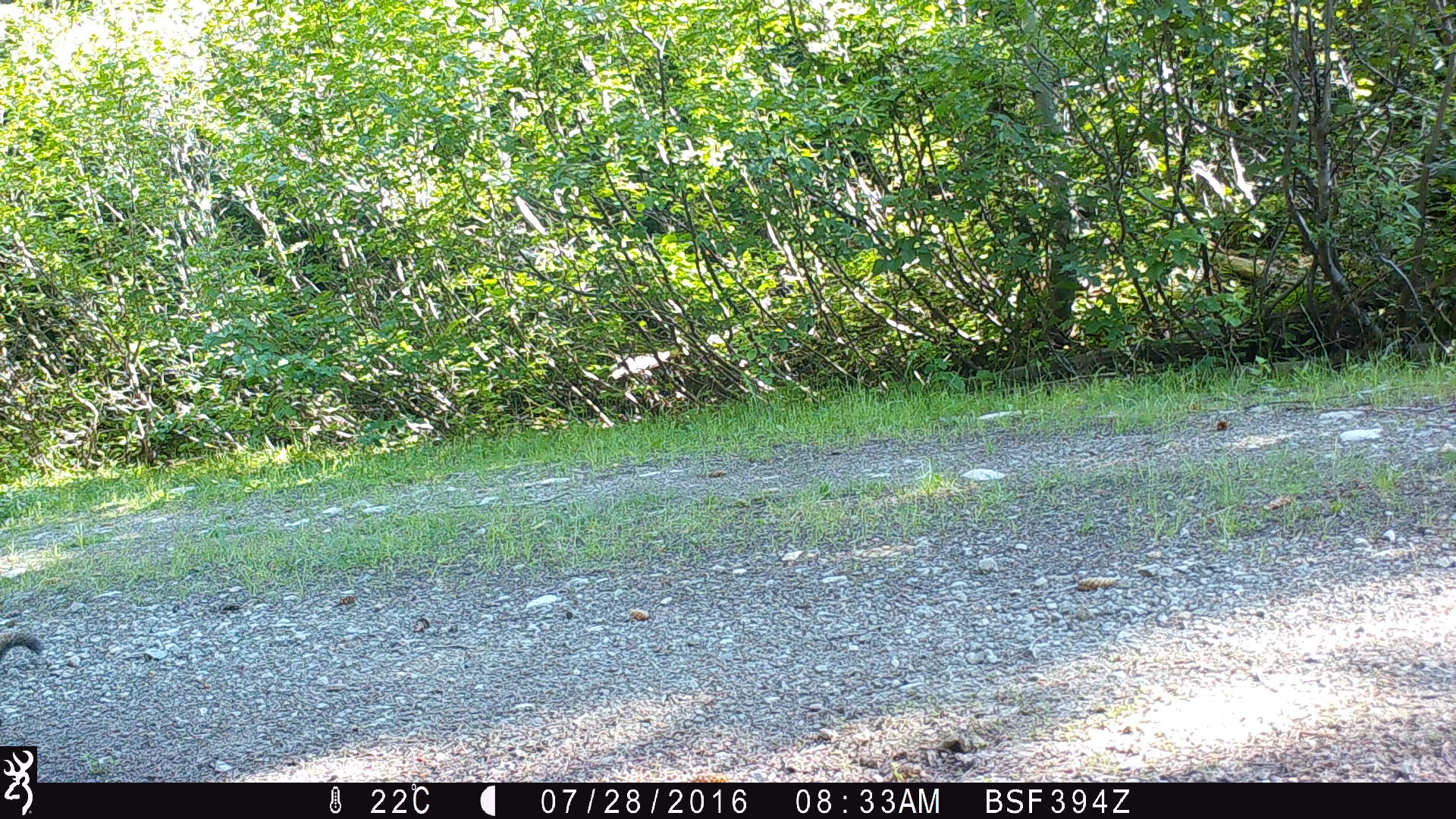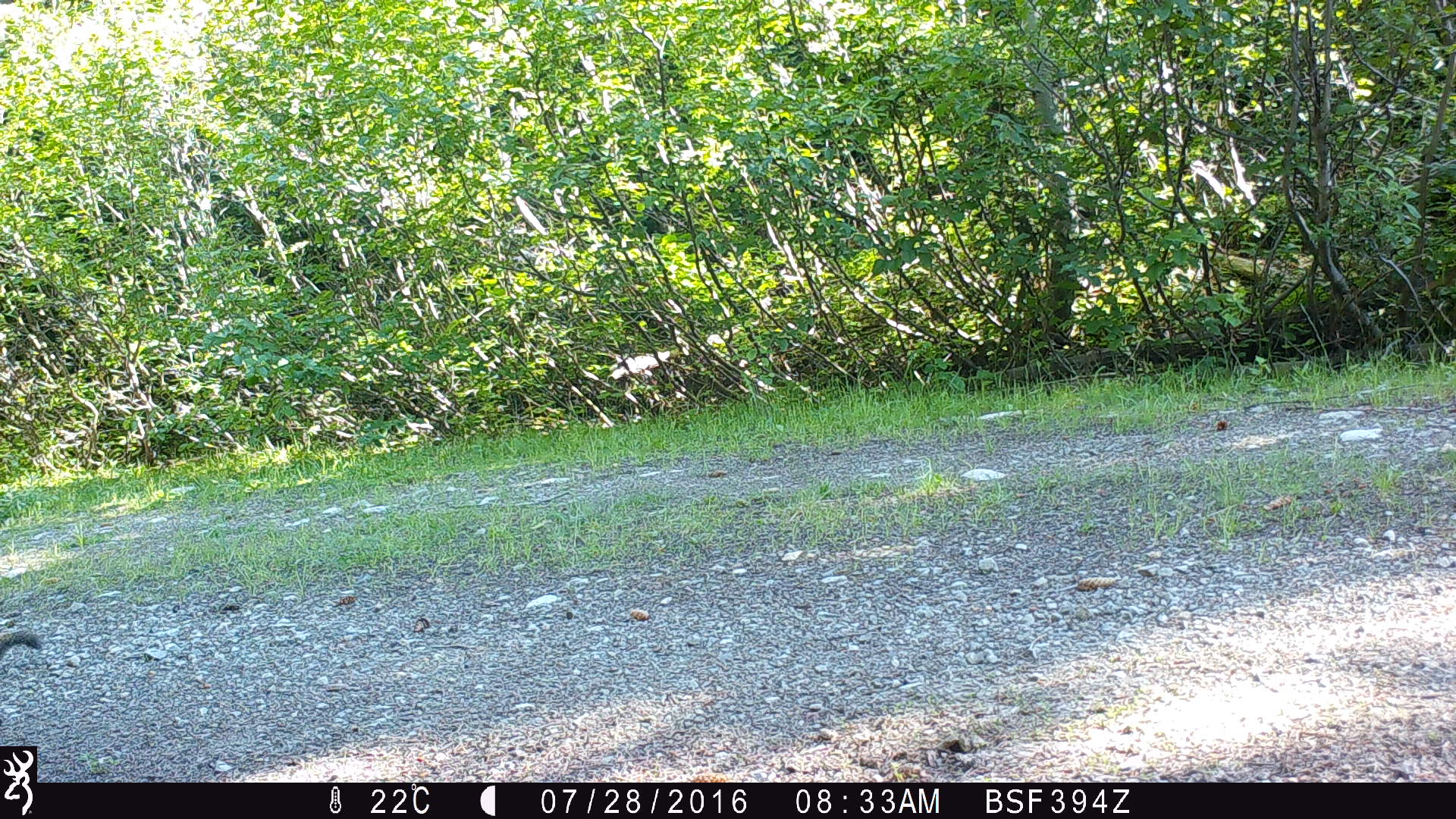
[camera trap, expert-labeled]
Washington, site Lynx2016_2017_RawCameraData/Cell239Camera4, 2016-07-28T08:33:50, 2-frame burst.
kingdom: Animalia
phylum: Chordata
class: Mammalia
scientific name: Mammalia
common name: small mammal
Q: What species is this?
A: Small mammal (Mammalia).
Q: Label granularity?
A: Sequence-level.